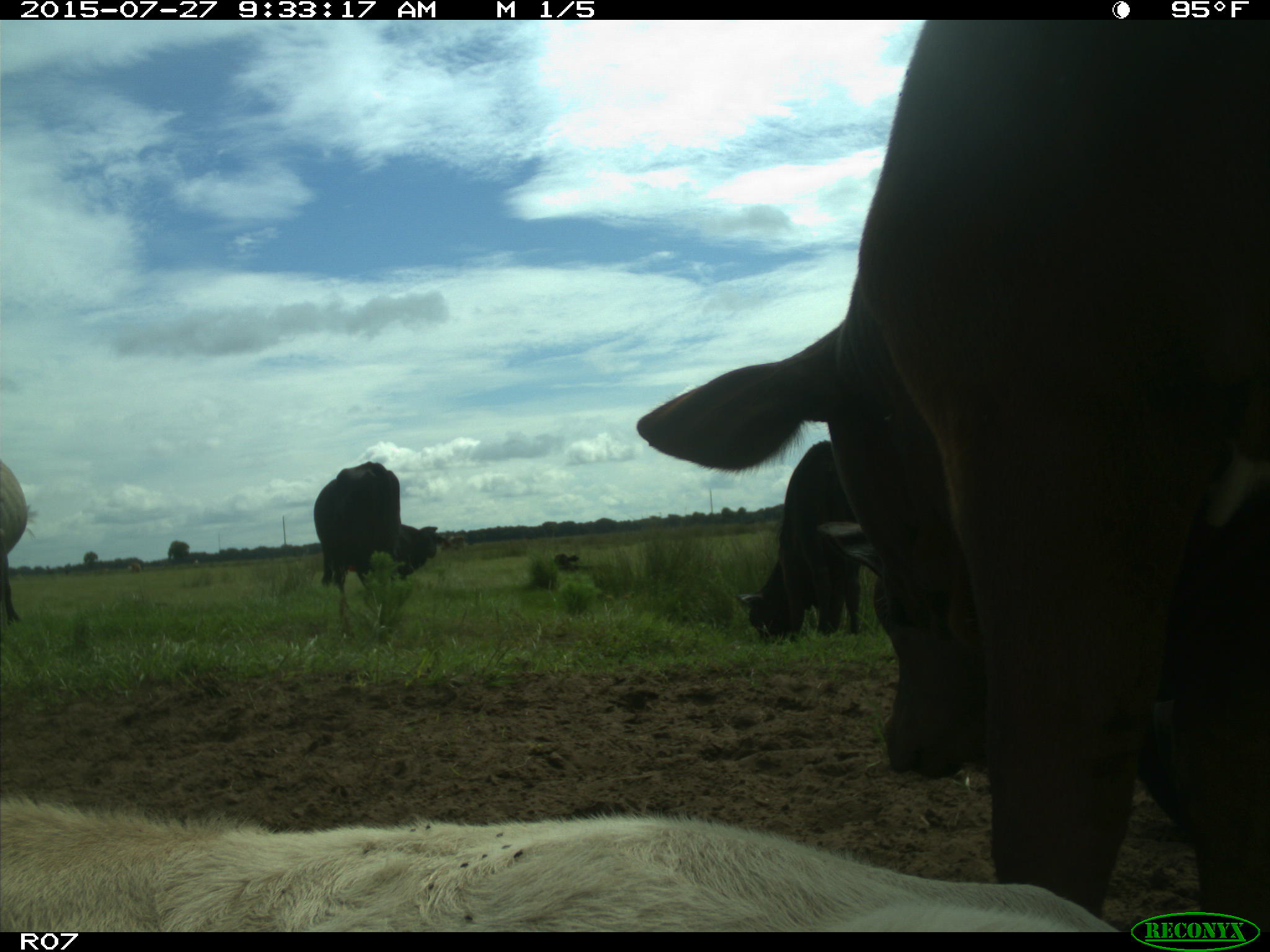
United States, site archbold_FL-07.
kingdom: Animalia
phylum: Chordata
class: Mammalia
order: Artiodactyla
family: Bovidae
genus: Bos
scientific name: Bos taurus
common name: domestic cow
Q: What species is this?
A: Bos taurus (domestic cow).